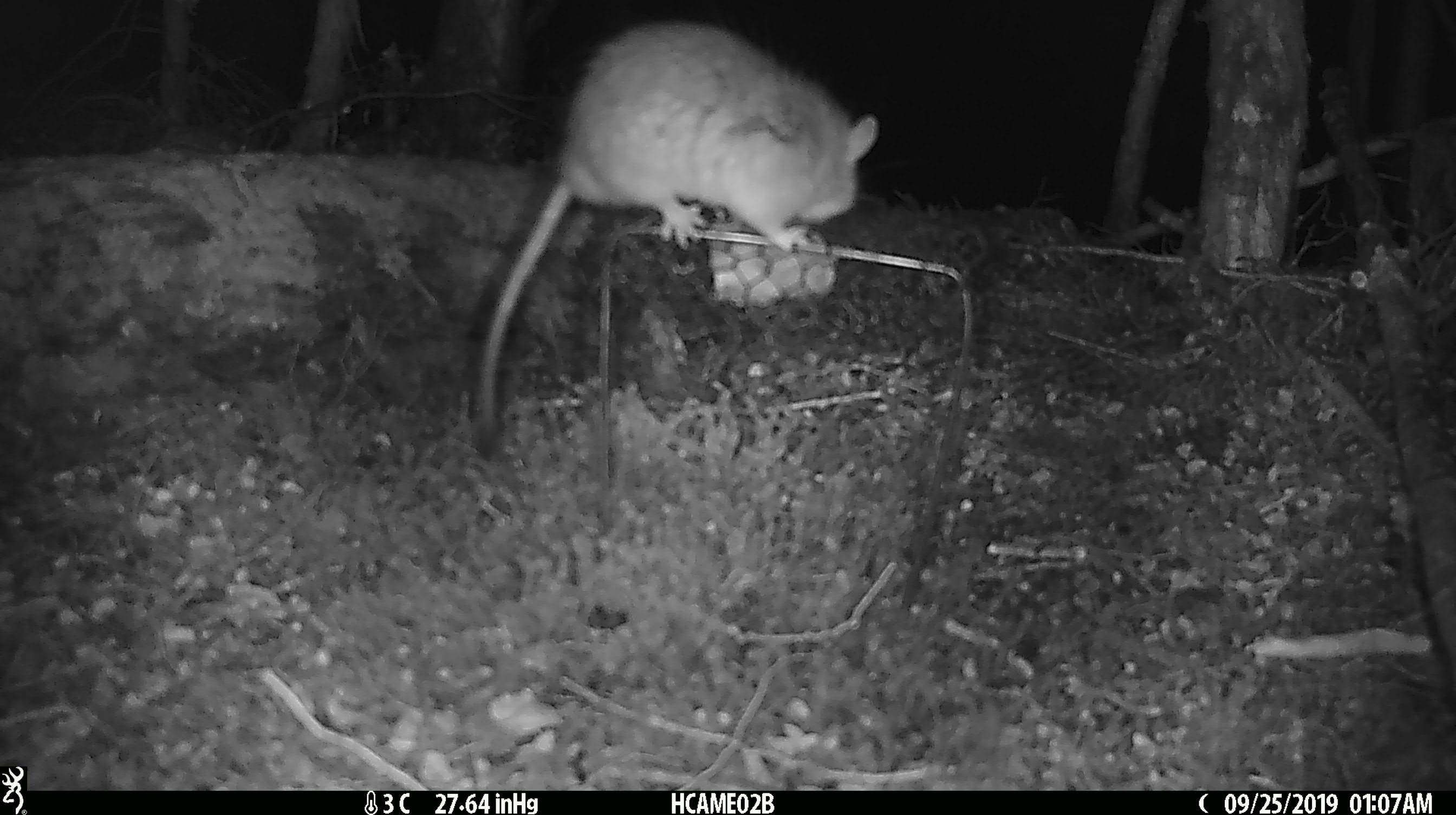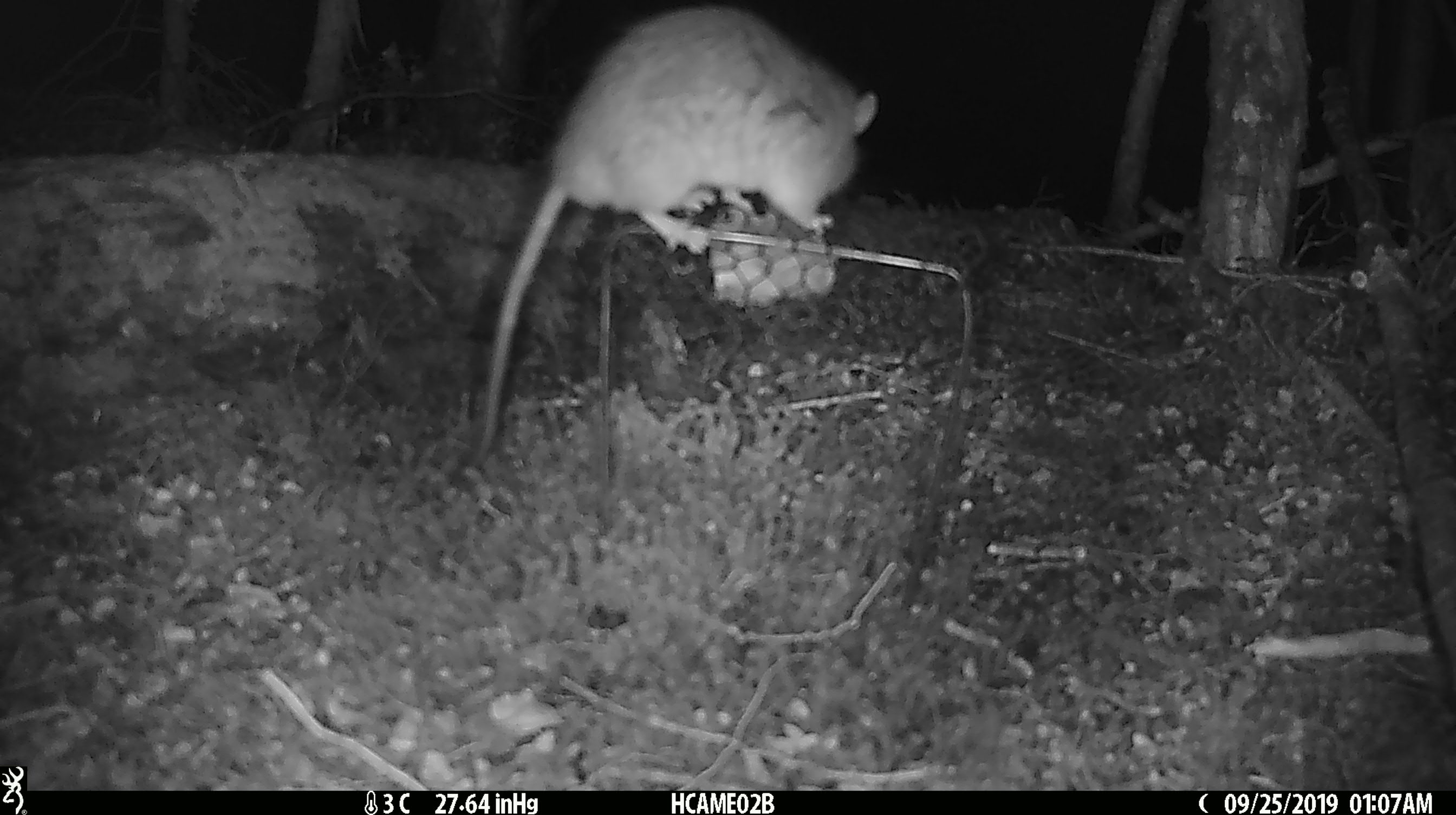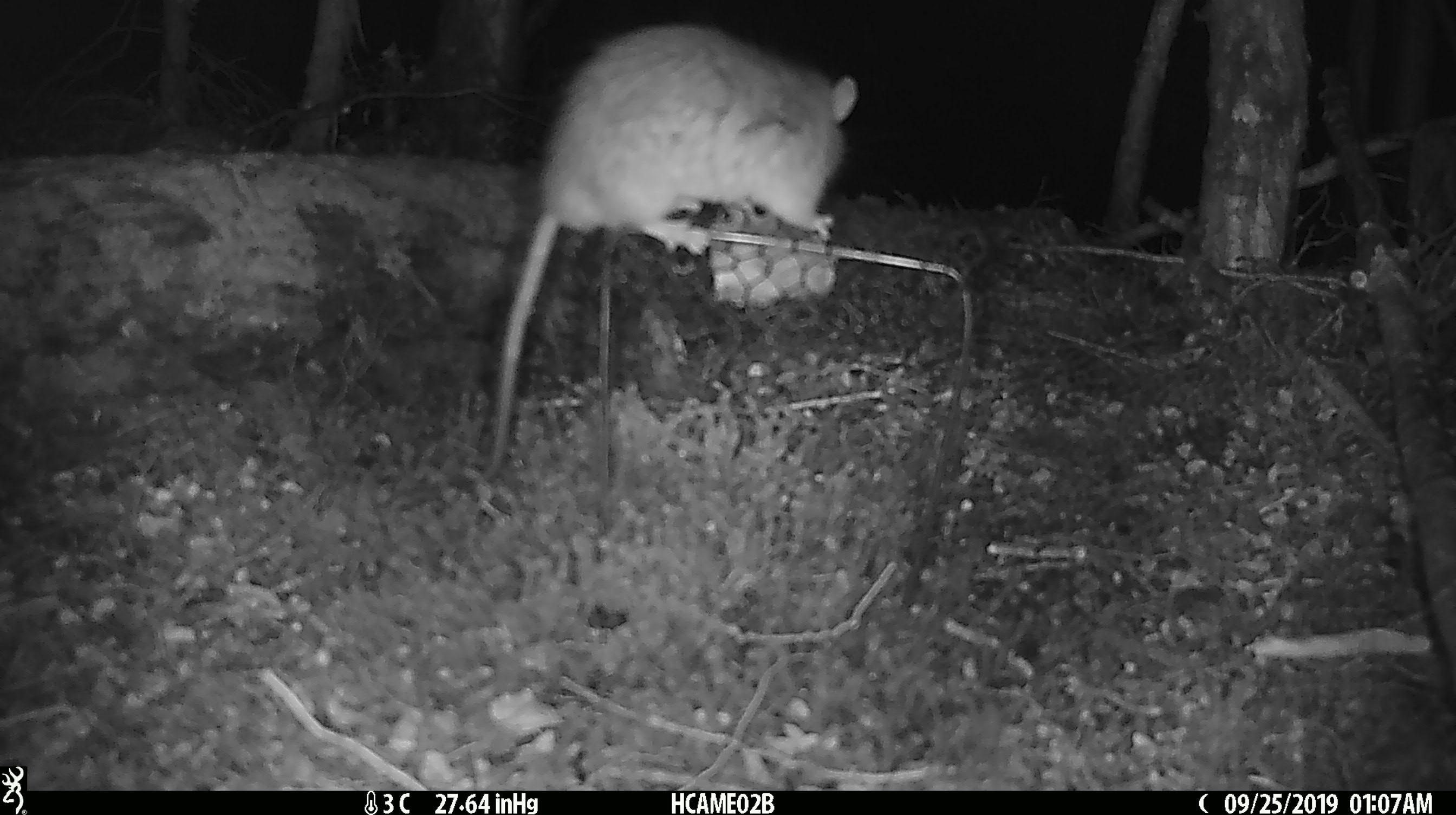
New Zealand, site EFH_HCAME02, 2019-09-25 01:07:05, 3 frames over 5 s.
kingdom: Animalia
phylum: Chordata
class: Mammalia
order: Rodentia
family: Muridae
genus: Rattus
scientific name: Rattus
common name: rat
Rat (Rattus).